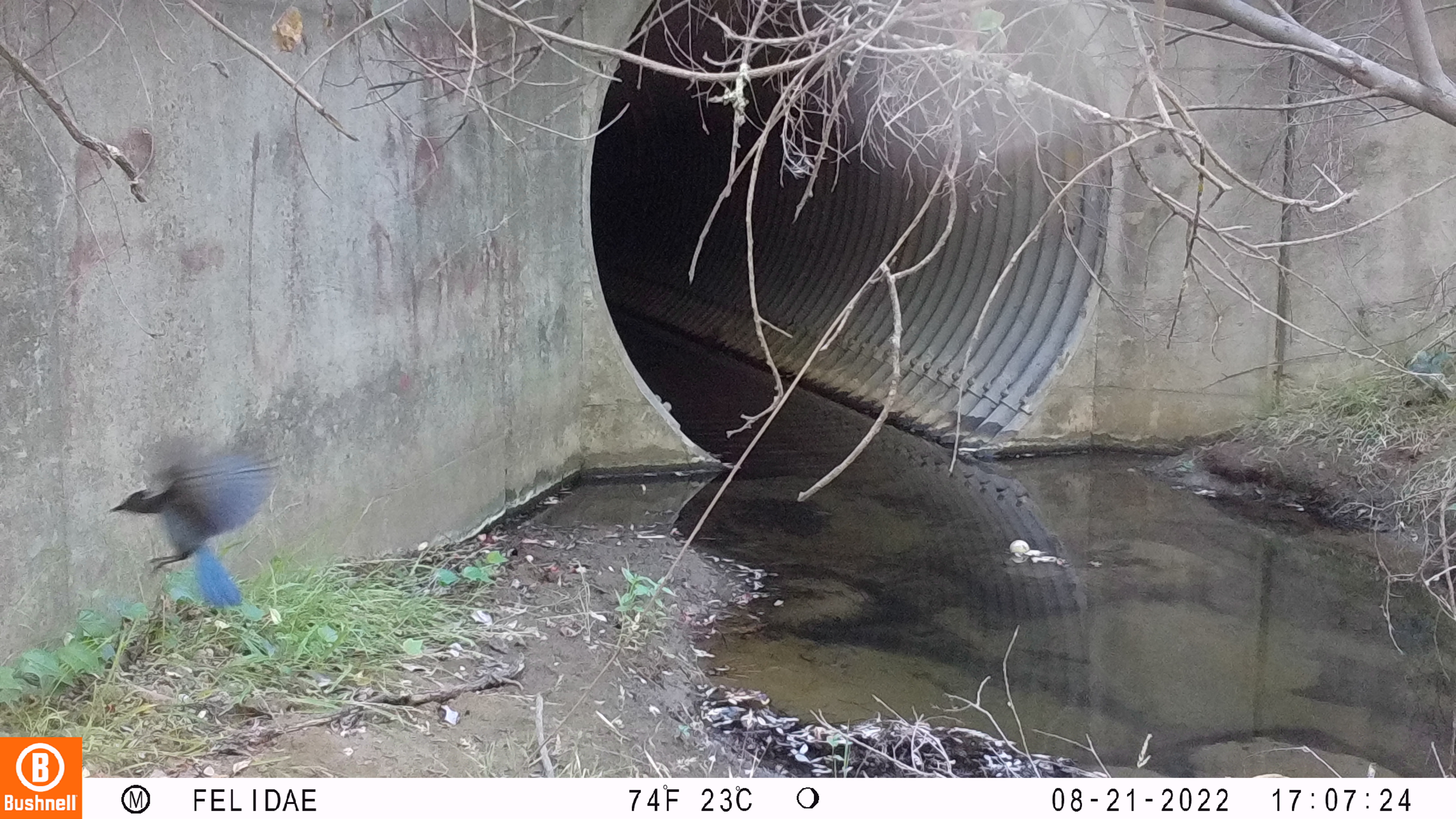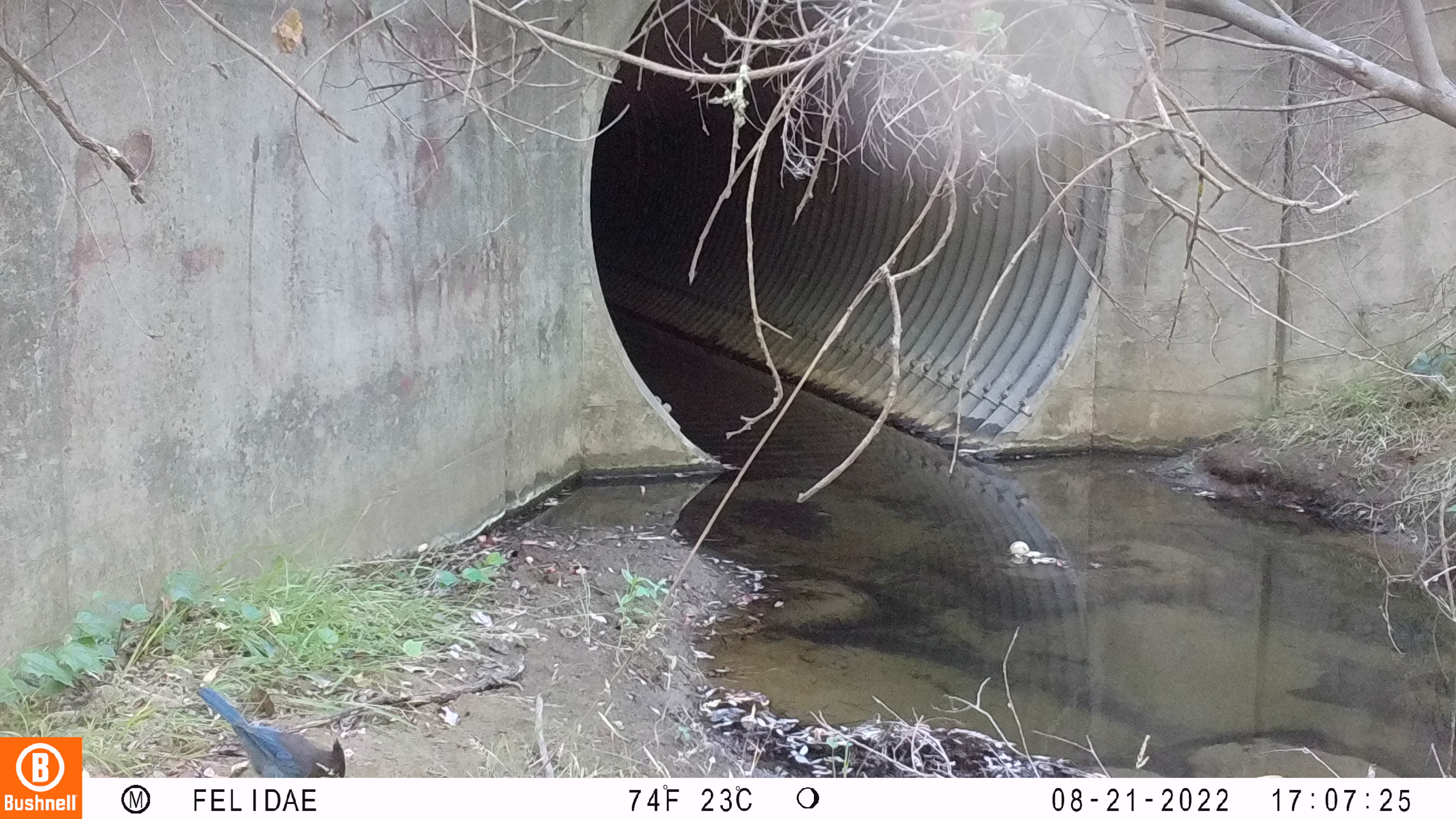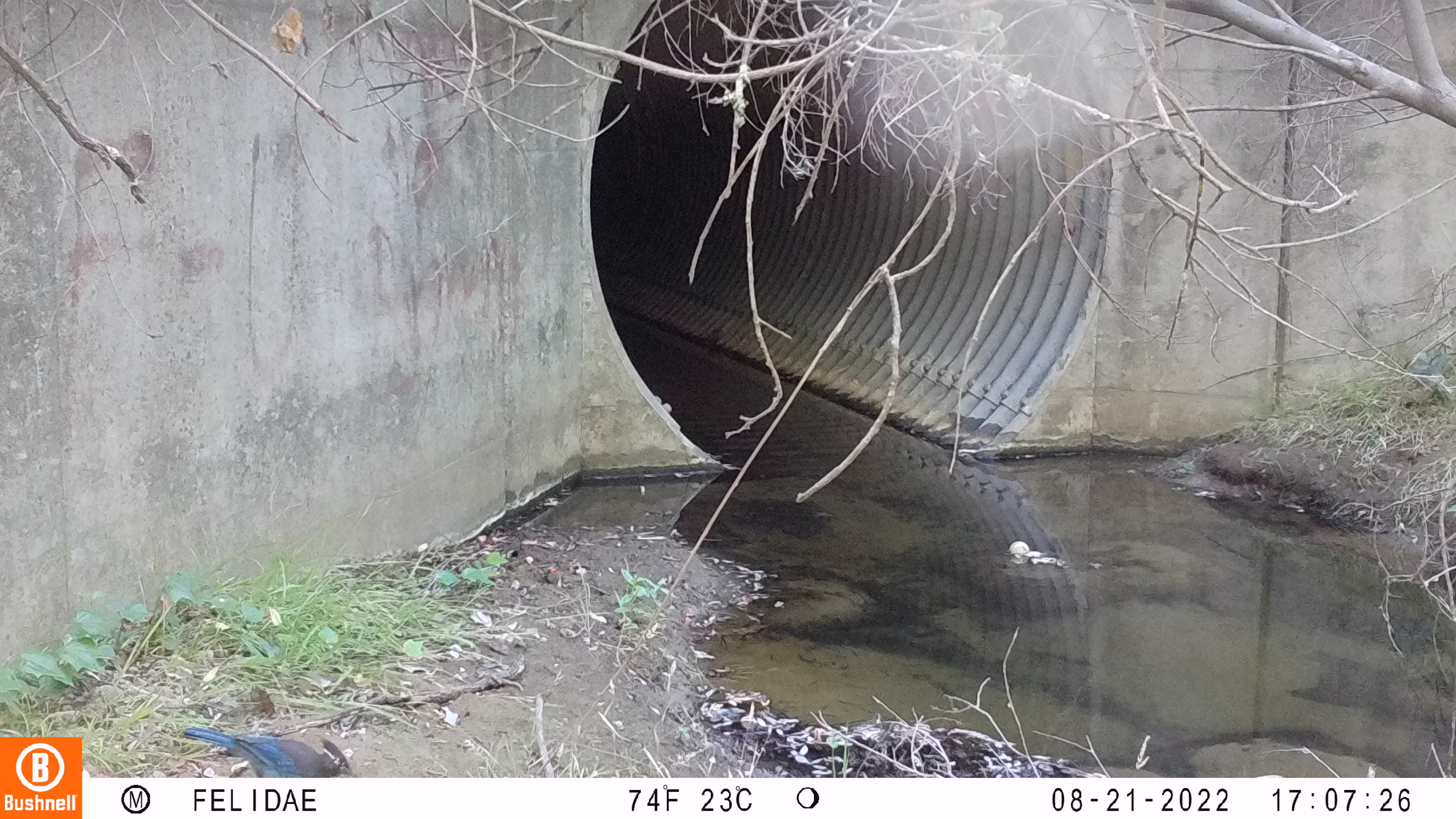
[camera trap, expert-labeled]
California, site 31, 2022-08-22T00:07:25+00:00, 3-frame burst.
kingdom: Animalia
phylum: Chordata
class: Aves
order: Passeriformes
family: Corvidae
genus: Cyanocitta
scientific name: Cyanocitta stelleri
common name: steller's jay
Steller's jay (Cyanocitta stelleri).